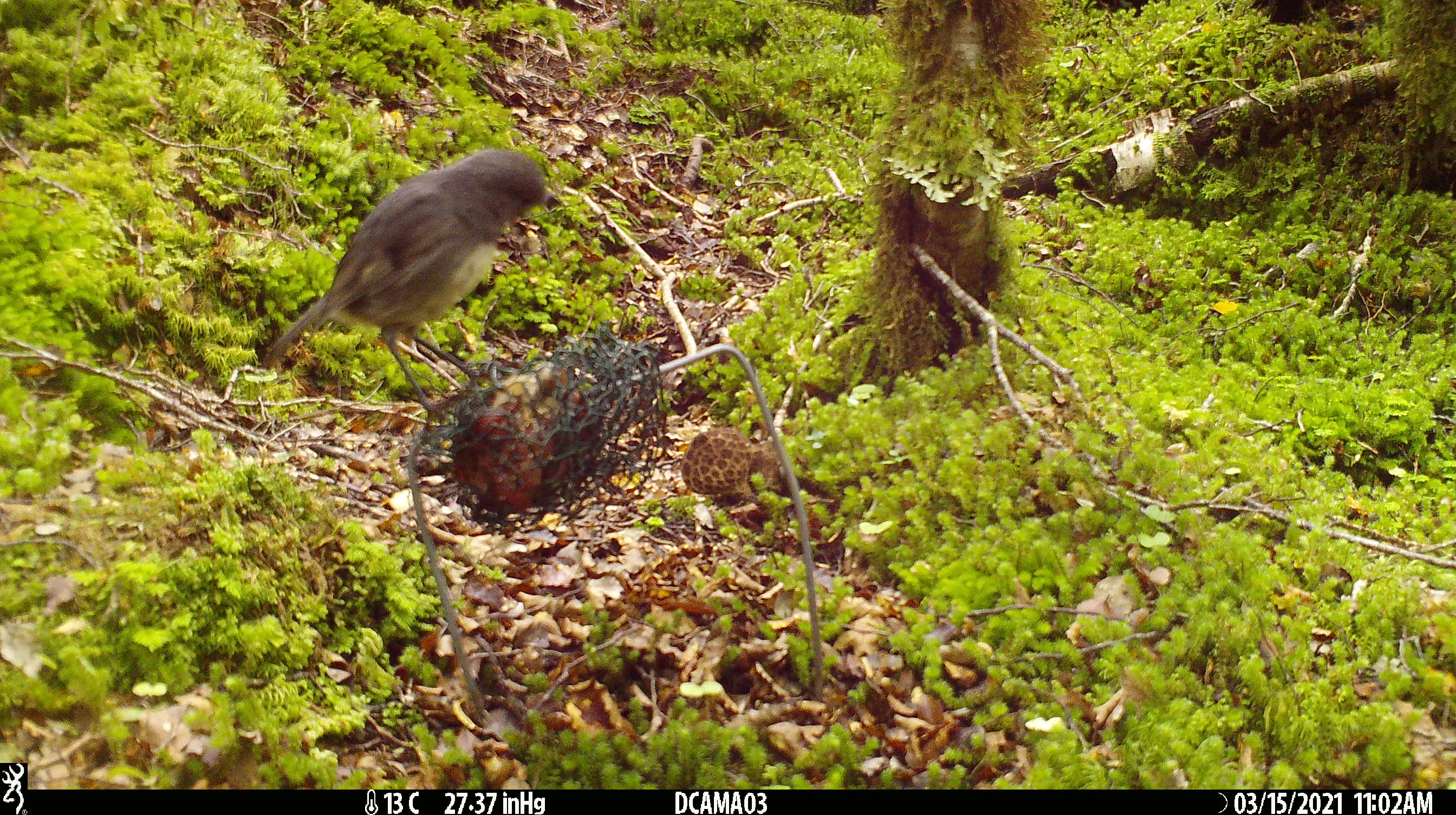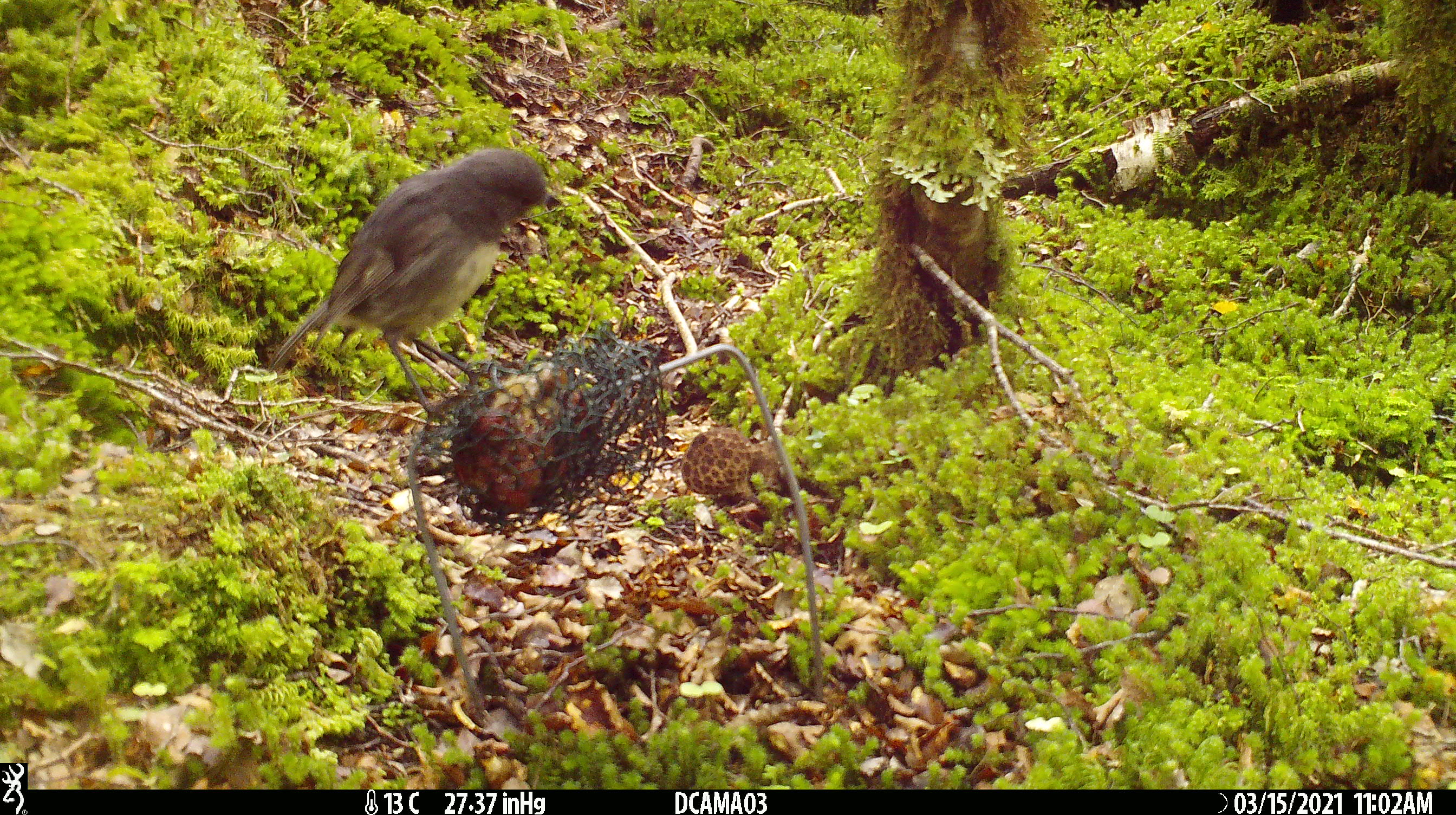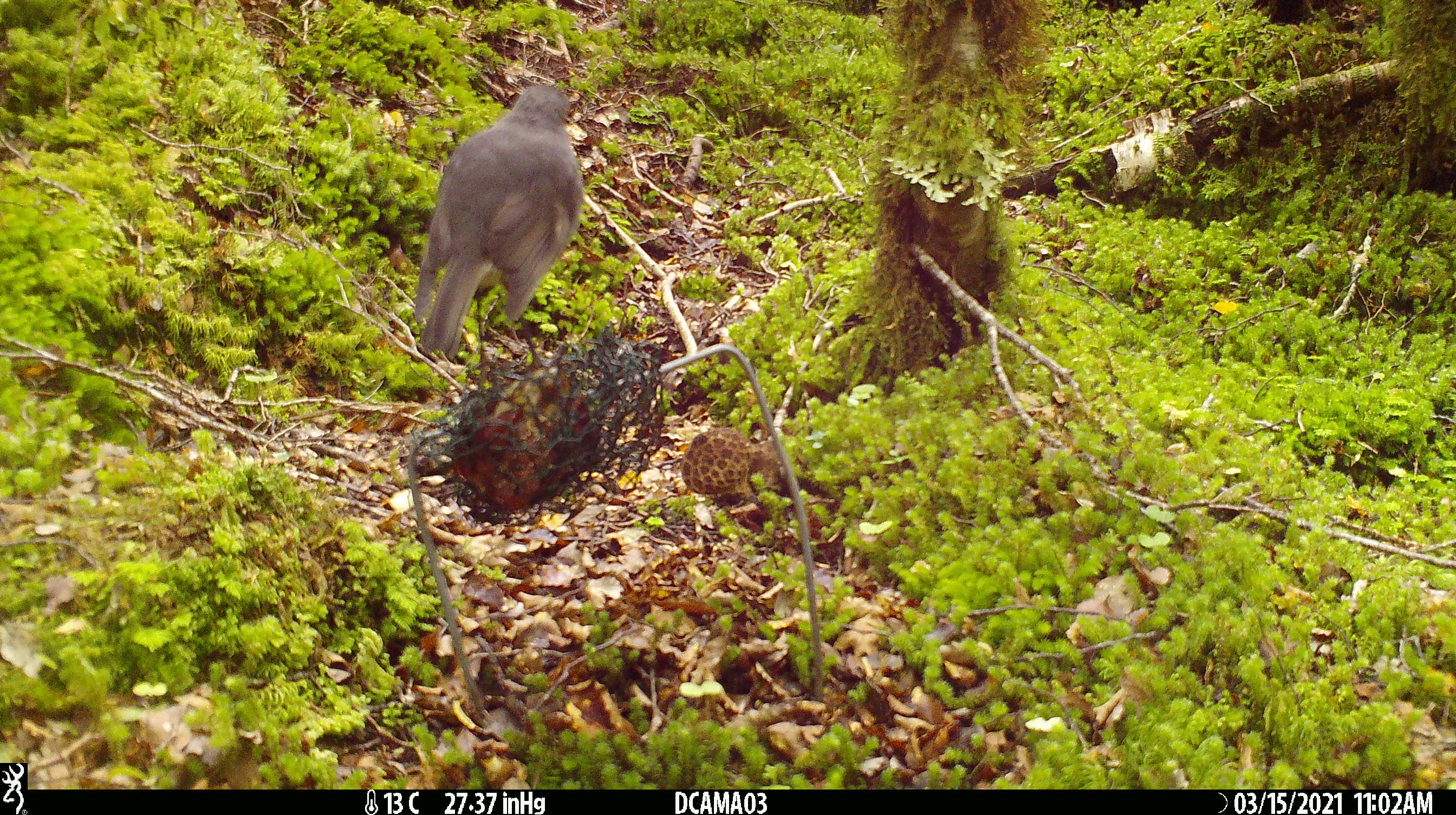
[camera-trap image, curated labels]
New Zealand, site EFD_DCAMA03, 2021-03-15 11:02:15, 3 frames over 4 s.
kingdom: Animalia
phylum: Chordata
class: Aves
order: Passeriformes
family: Petroicidae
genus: Petroica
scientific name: Petroica australis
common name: new zealand robin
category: robin